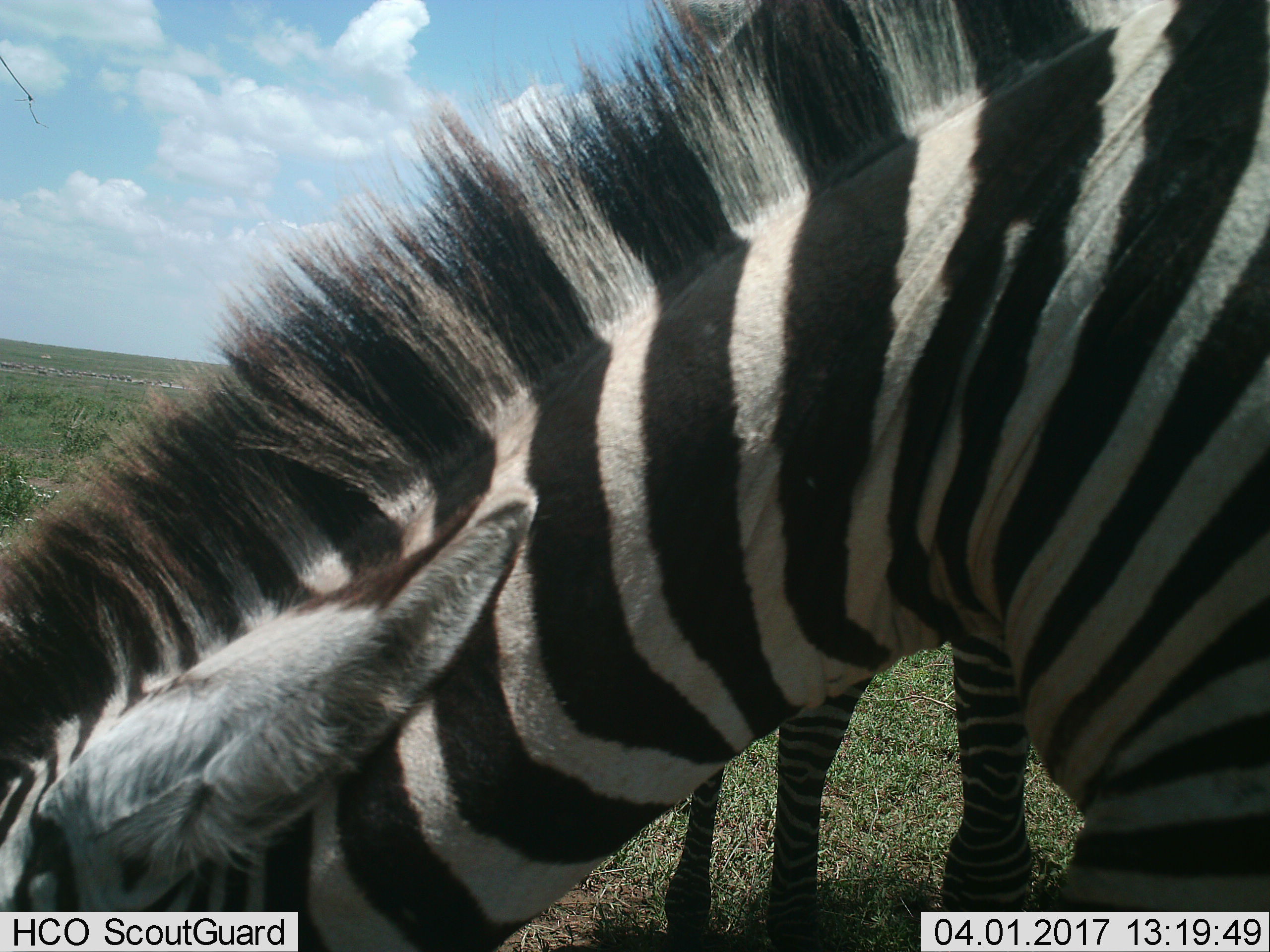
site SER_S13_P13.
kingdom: Animalia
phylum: Chordata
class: Mammalia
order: Perissodactyla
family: Equidae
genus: Equus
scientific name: Equus quagga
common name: plains zebra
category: zebraplains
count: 2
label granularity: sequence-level